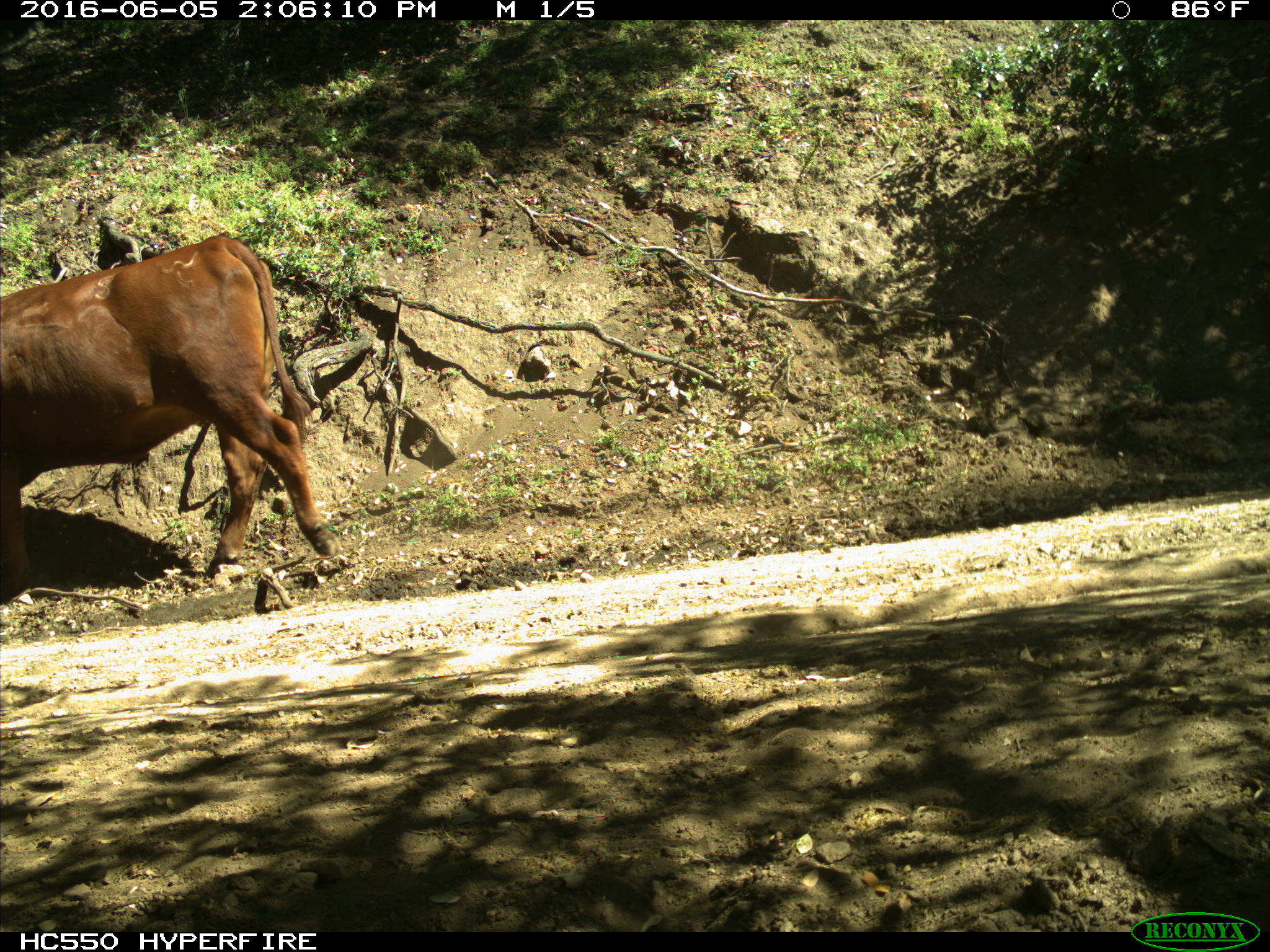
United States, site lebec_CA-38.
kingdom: Animalia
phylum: Chordata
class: Mammalia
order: Artiodactyla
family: Bovidae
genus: Bos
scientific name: Bos taurus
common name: domestic cow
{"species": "Bos taurus (domestic cow)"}